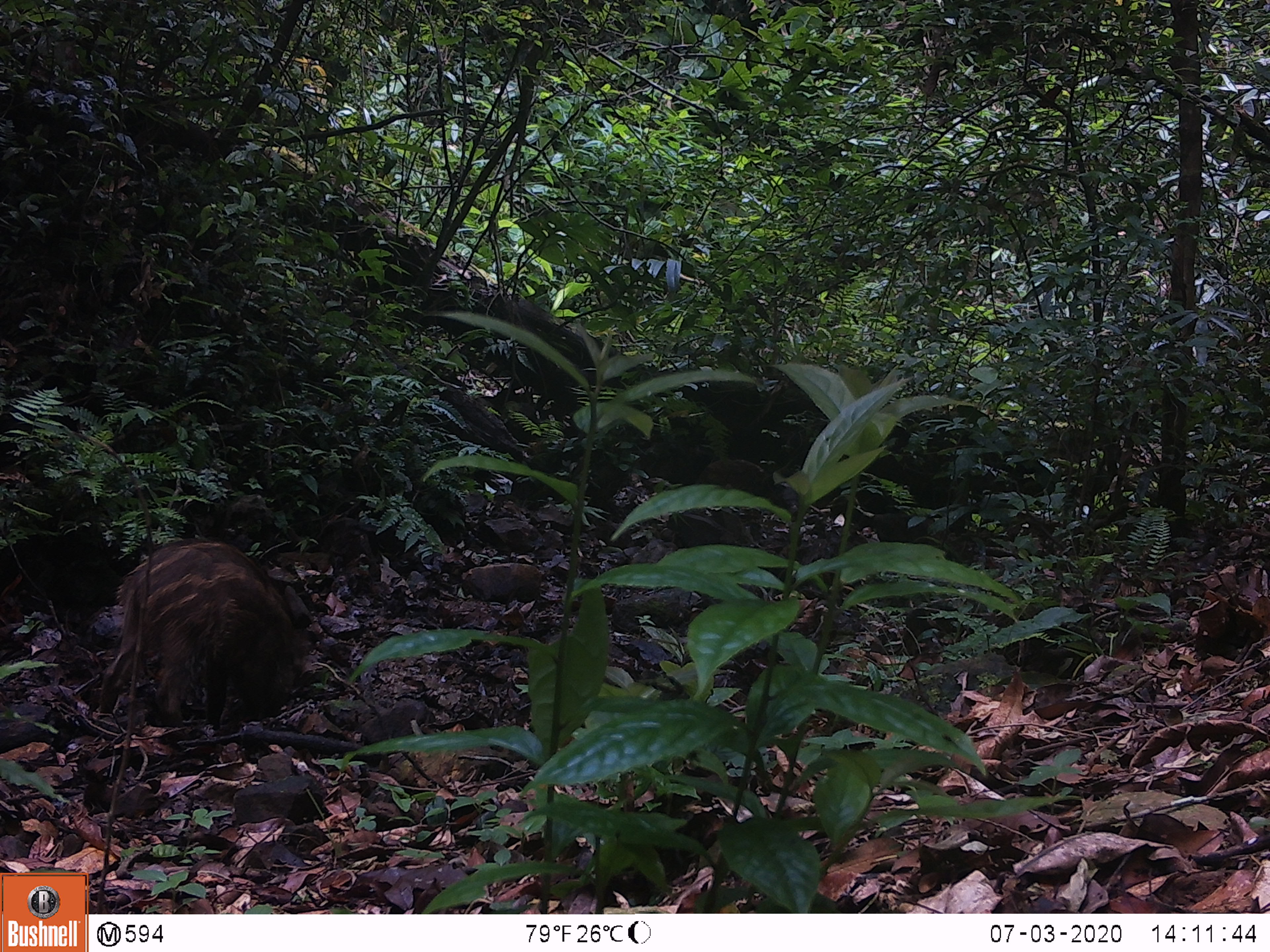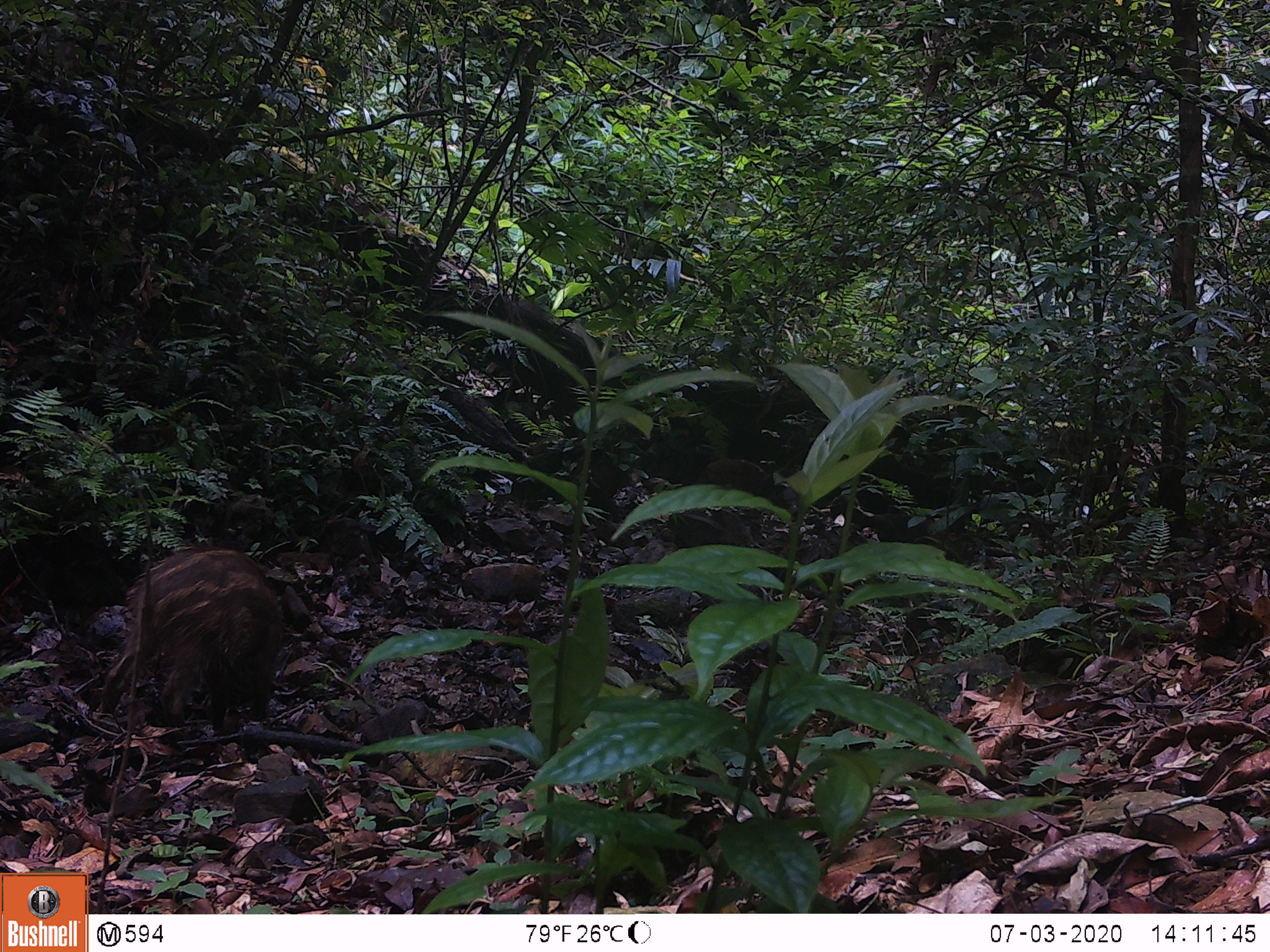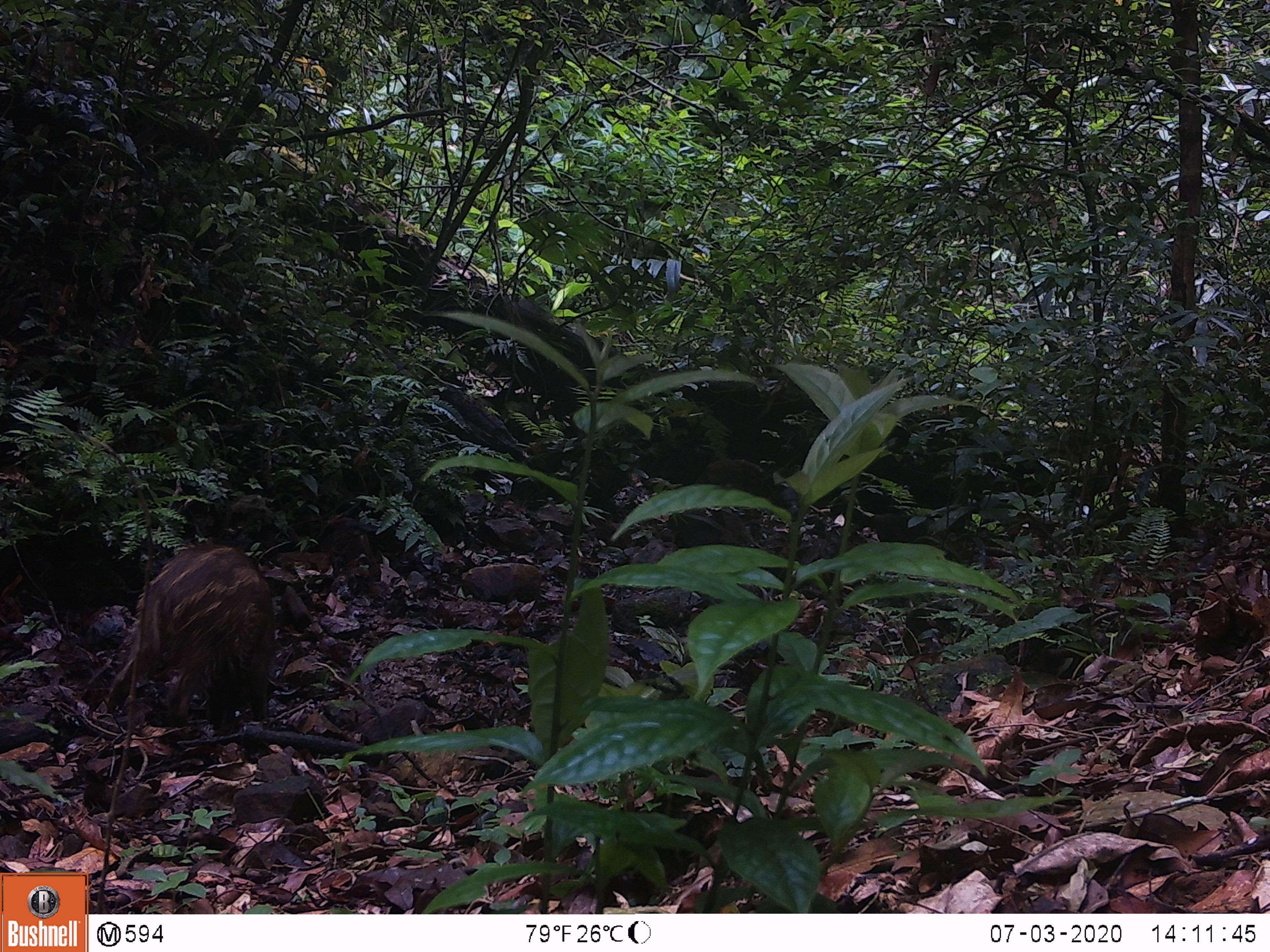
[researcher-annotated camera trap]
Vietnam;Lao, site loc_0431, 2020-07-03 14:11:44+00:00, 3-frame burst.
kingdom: Animalia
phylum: Chordata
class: Mammalia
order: Artiodactyla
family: Suidae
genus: Sus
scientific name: Sus scrofa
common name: eurasian wild pig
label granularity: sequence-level